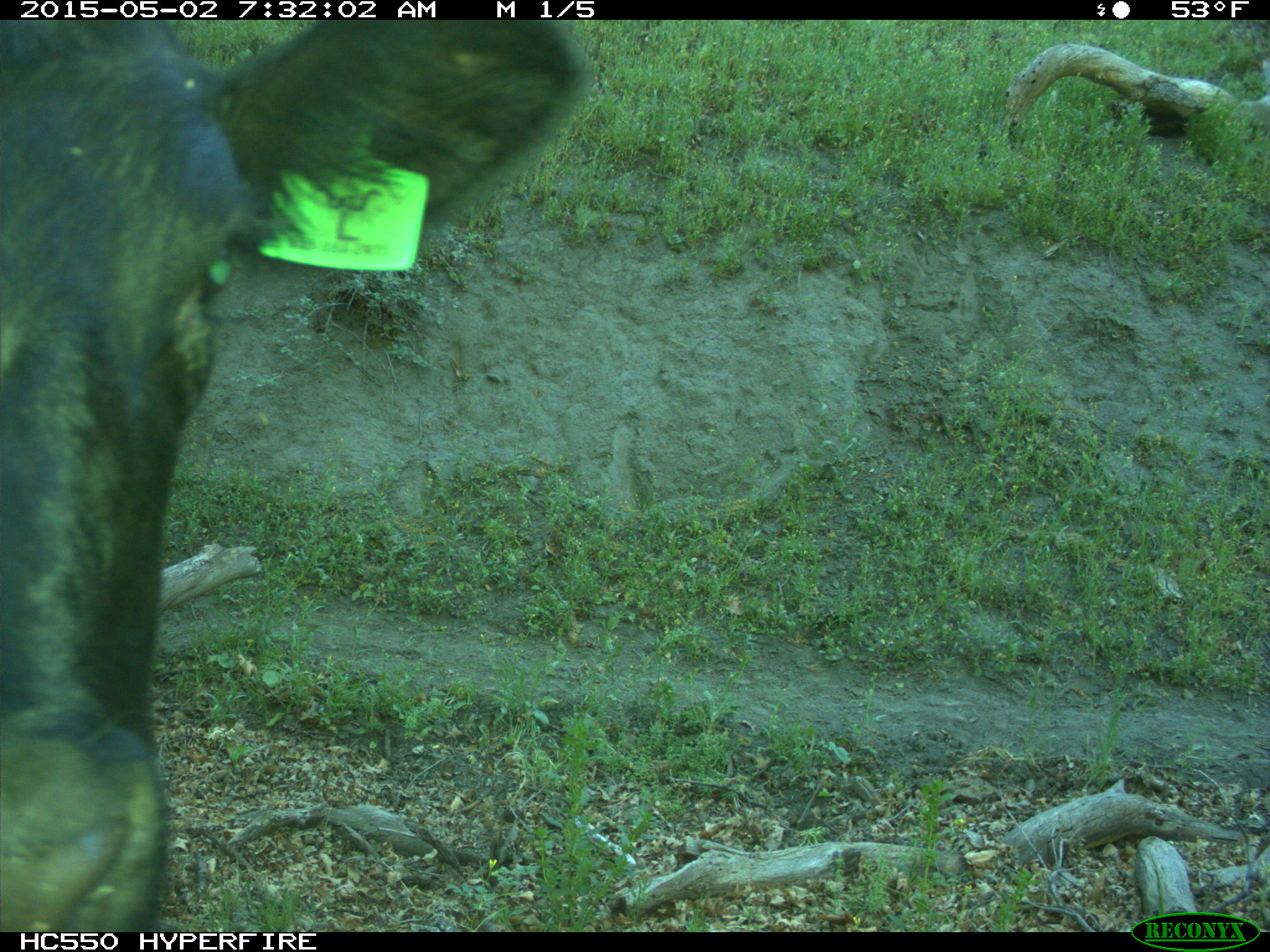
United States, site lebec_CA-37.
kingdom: Animalia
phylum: Chordata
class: Mammalia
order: Artiodactyla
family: Bovidae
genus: Bos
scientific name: Bos taurus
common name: domestic cow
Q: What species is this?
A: Bos taurus (domestic cow).